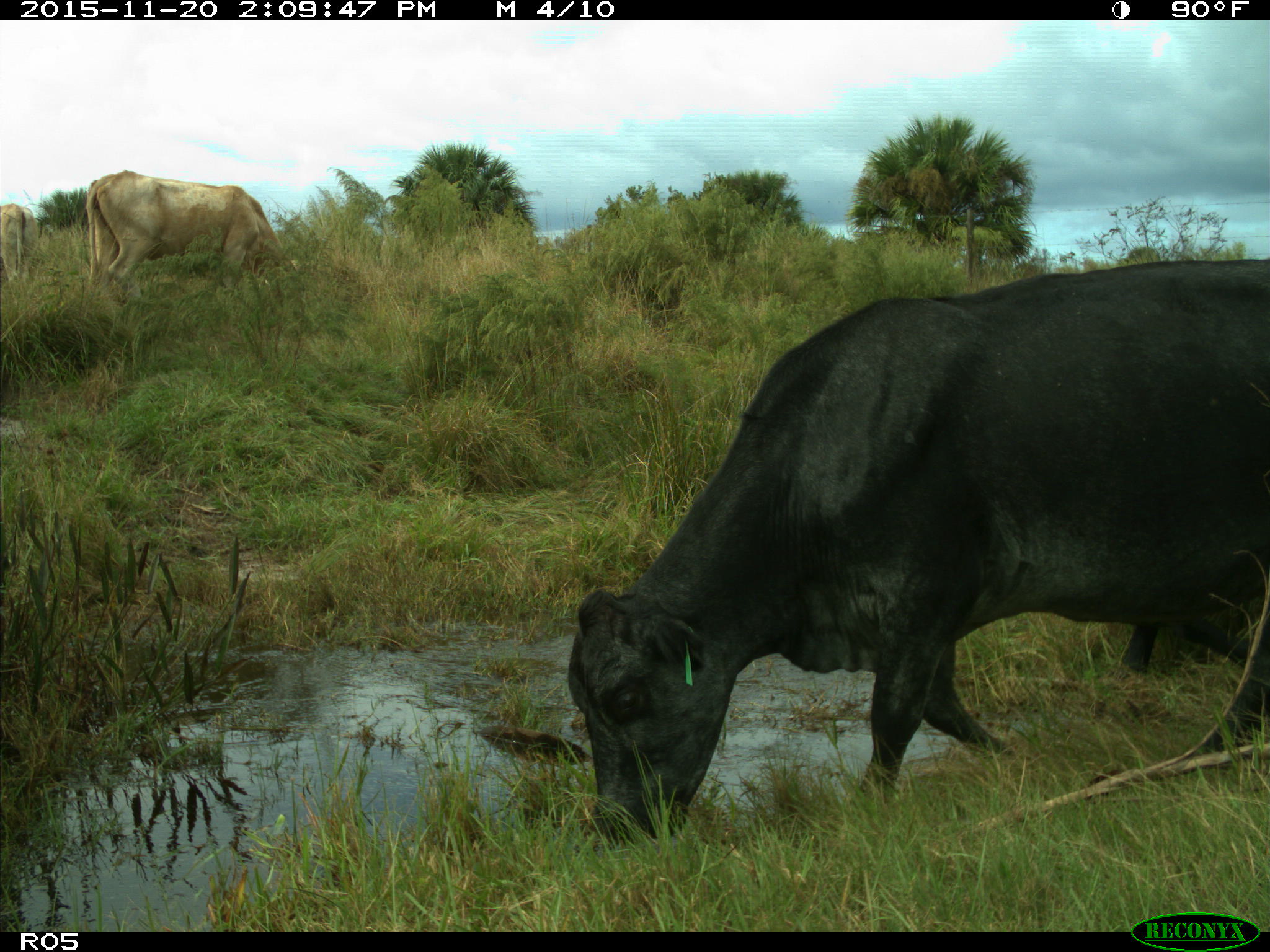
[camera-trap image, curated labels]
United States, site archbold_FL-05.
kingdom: Animalia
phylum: Chordata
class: Mammalia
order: Artiodactyla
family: Bovidae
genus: Bos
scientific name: Bos taurus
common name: domestic cow